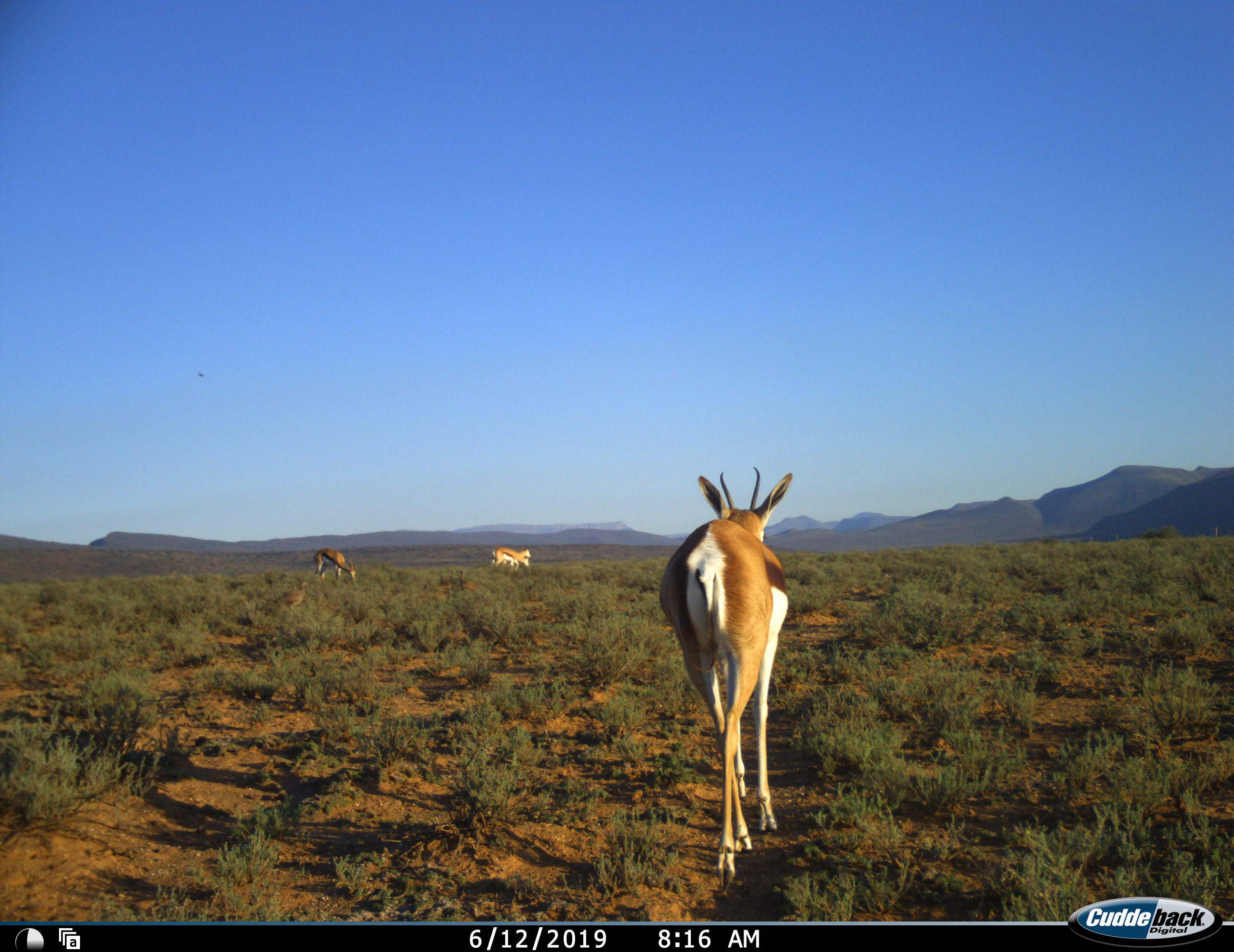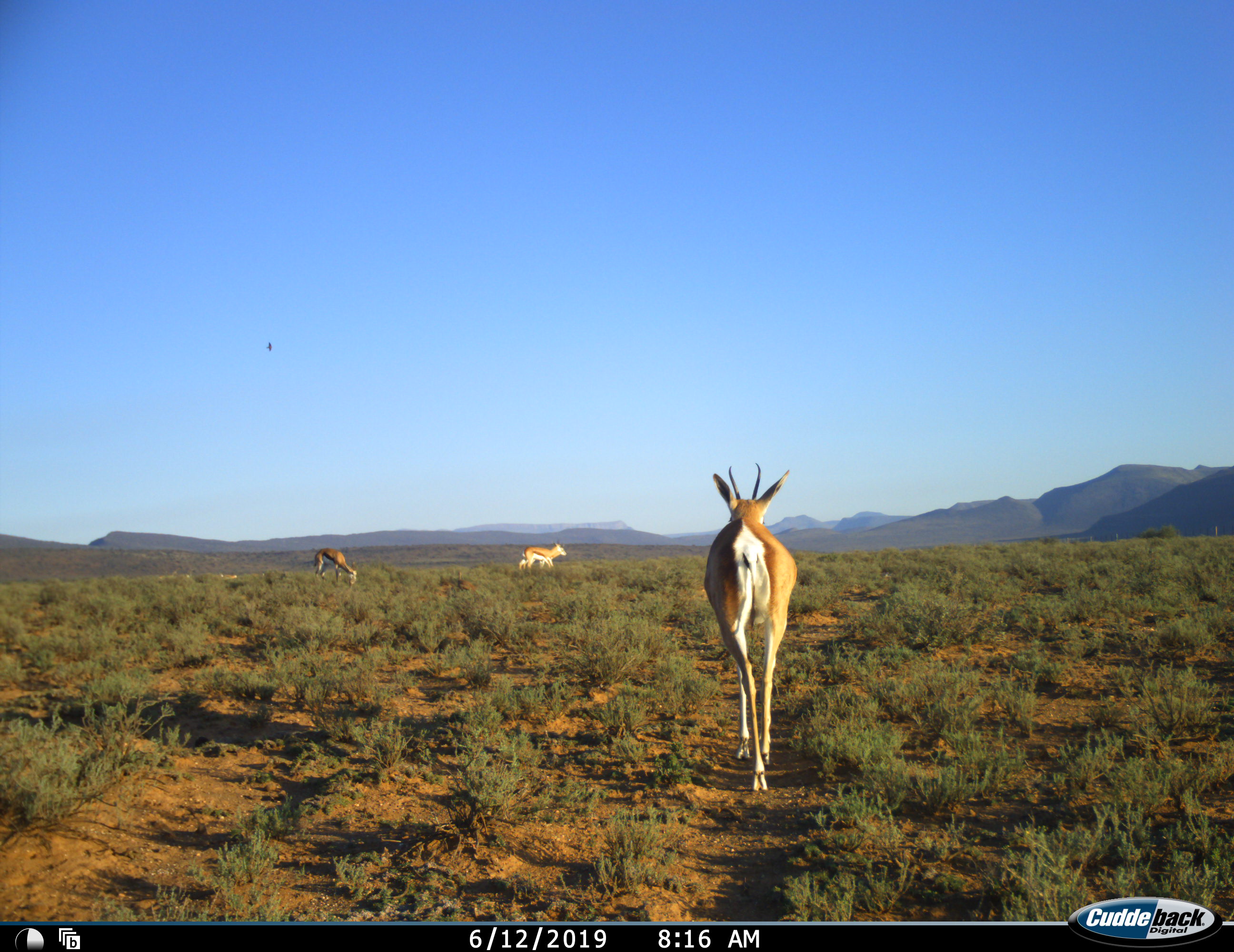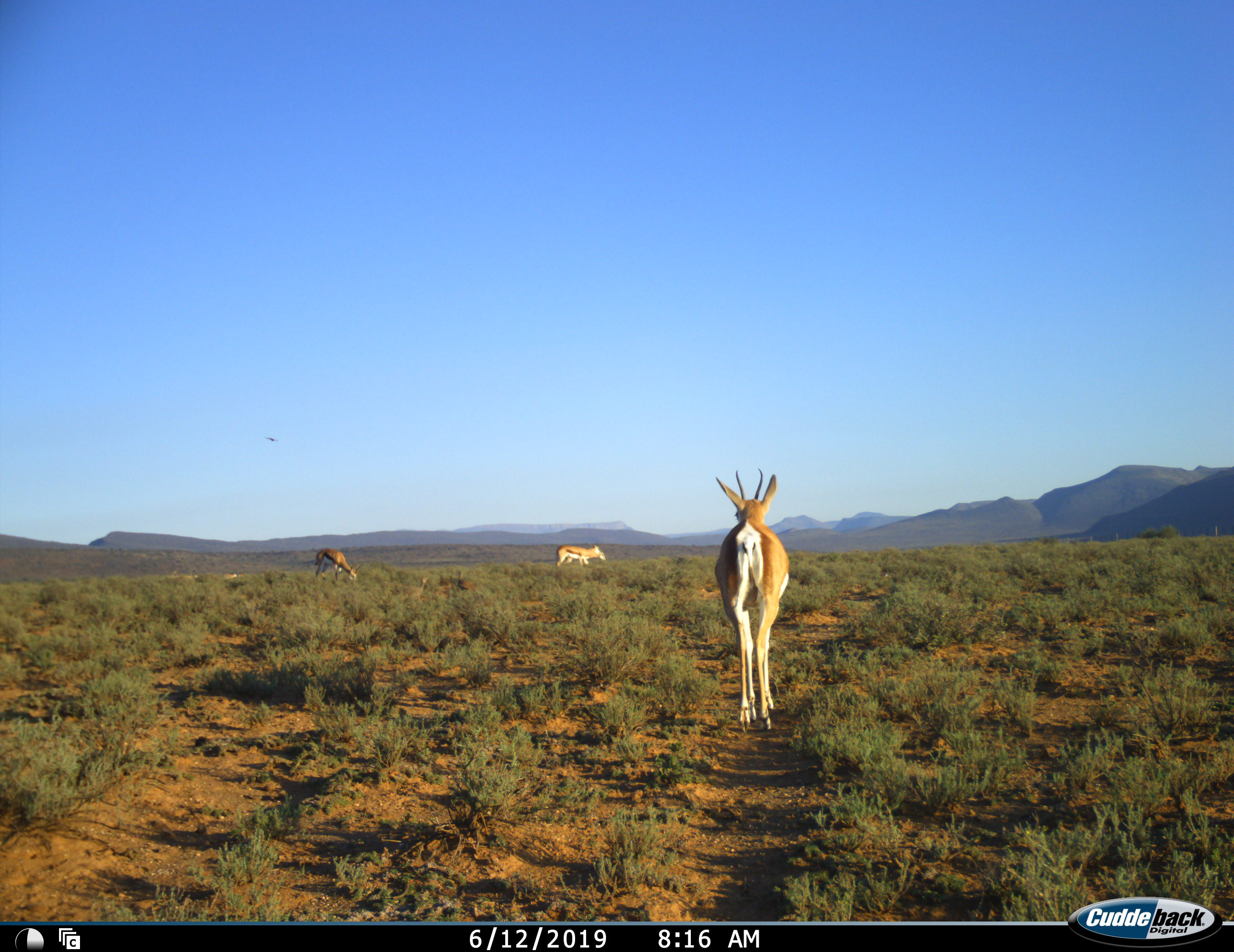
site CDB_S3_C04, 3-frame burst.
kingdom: Animalia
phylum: Chordata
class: Mammalia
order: Artiodactyla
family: Bovidae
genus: Antidorcas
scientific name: Antidorcas marsupialis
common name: springbok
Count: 3.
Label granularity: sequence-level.